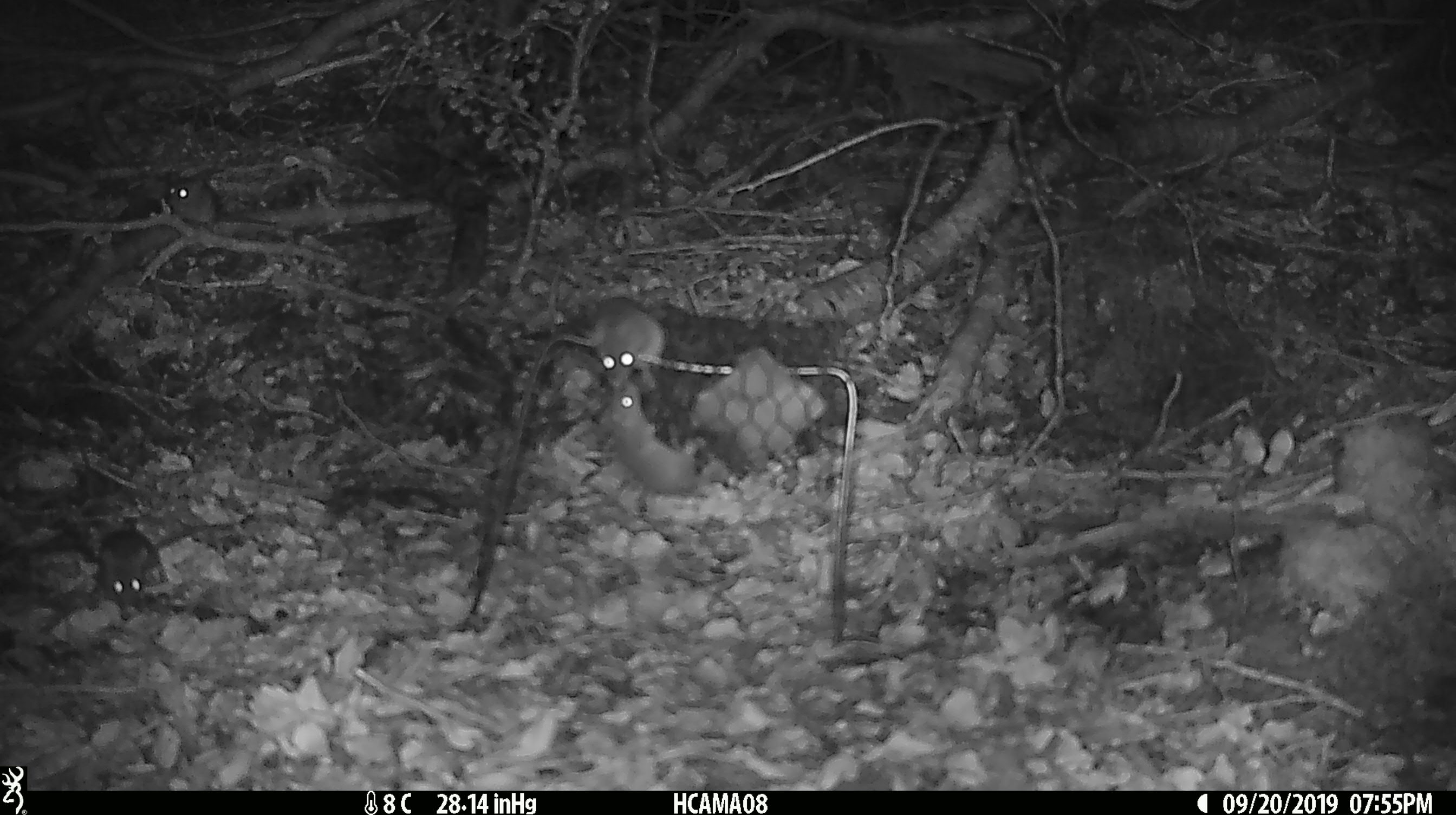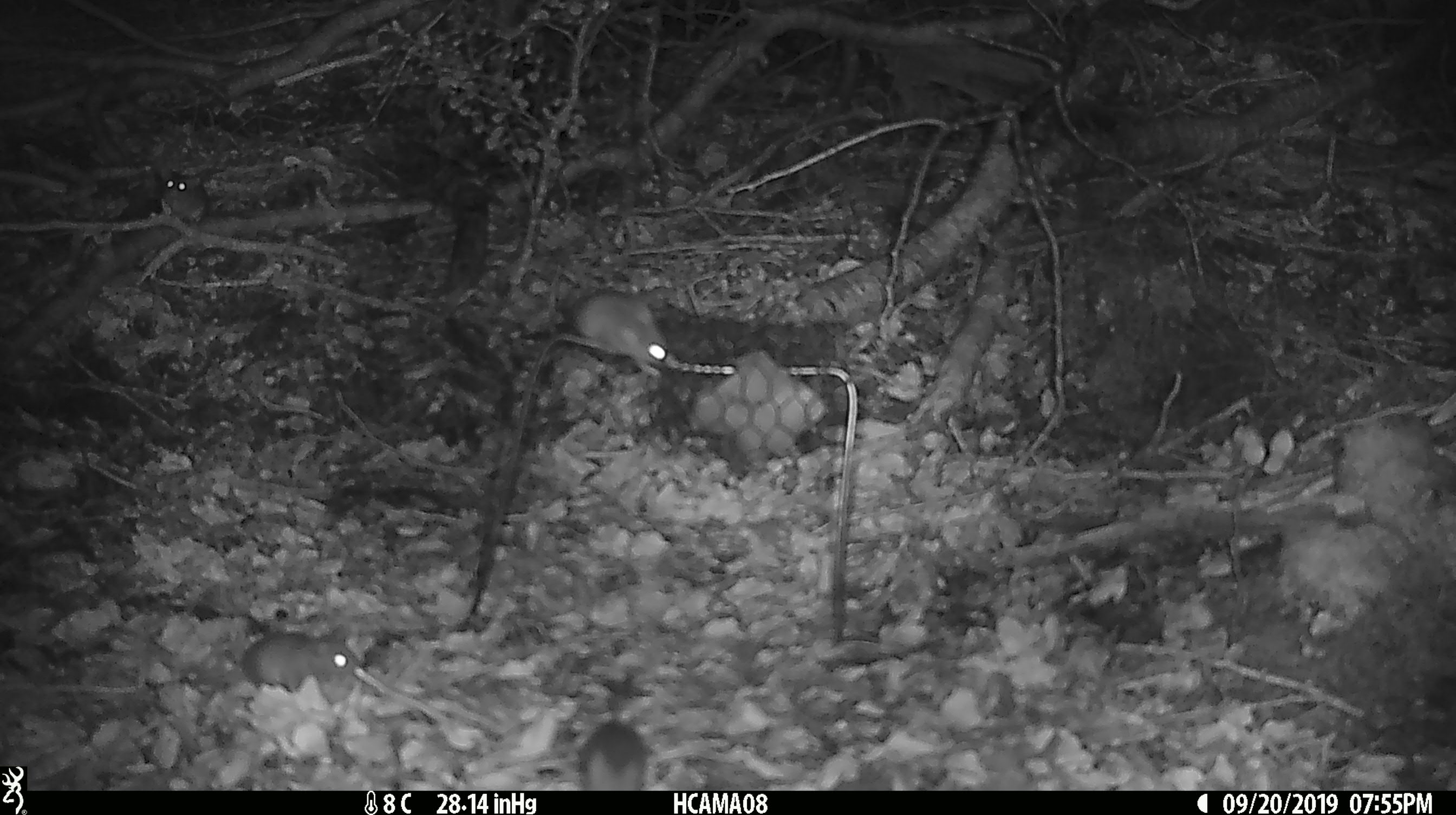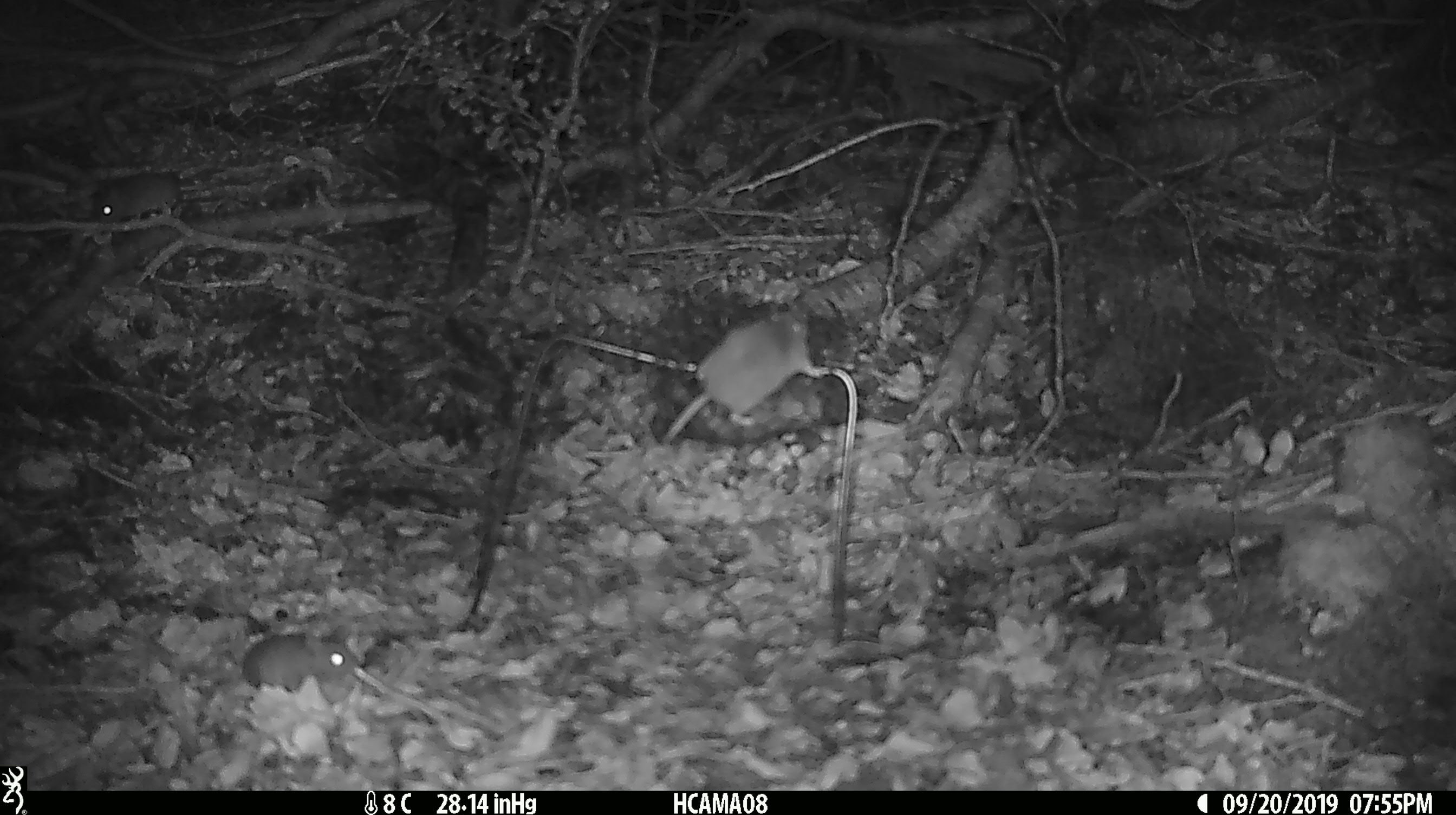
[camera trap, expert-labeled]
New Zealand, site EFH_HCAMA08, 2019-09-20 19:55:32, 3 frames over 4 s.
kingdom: Animalia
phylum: Chordata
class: Mammalia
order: Rodentia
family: Muridae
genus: Mus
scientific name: Mus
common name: mouse